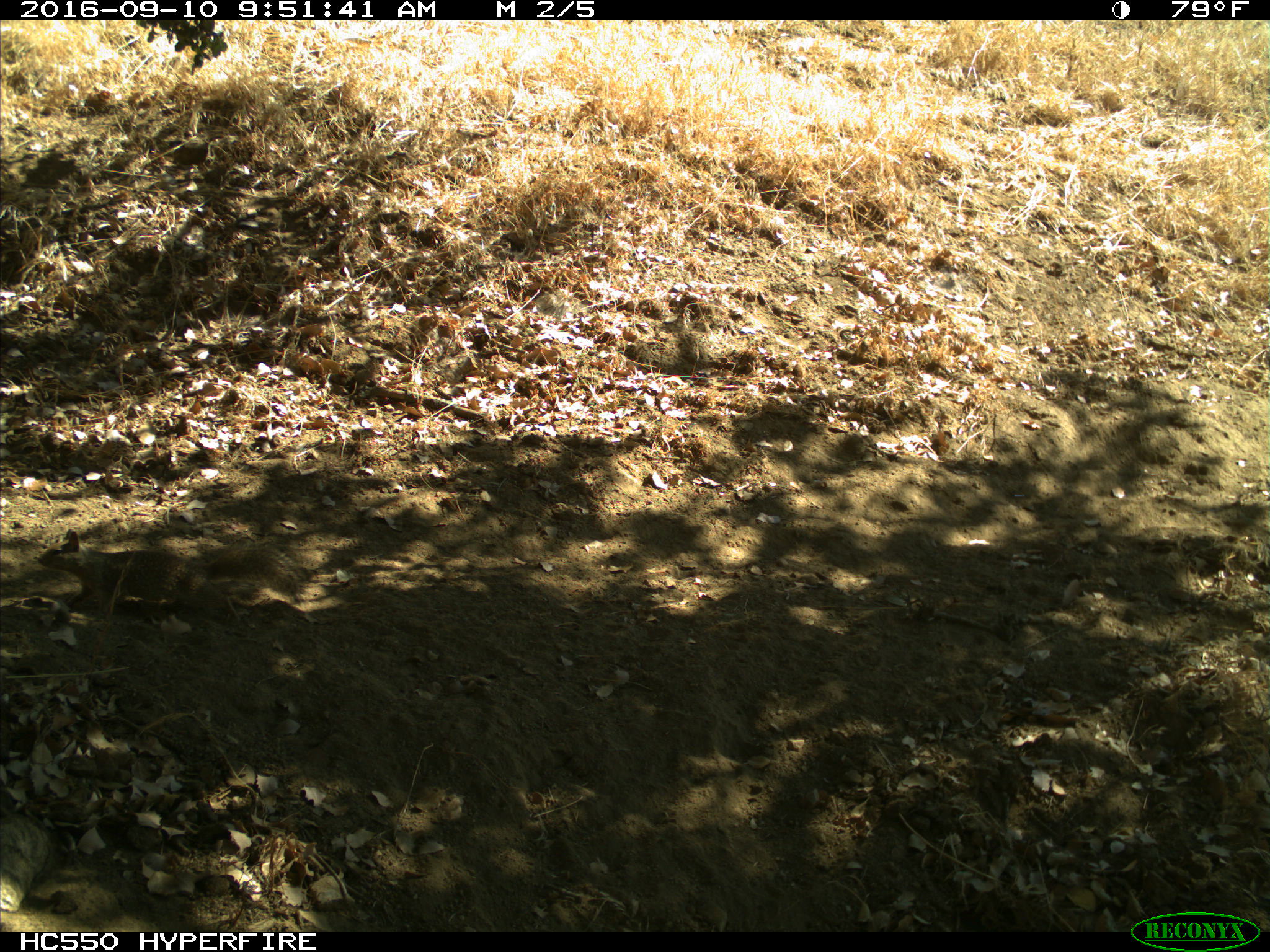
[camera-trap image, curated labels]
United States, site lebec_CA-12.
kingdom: Animalia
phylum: Chordata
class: Mammalia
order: Rodentia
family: Sciuridae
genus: Otospermophilus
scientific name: Otospermophilus beecheyi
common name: california ground squirrel